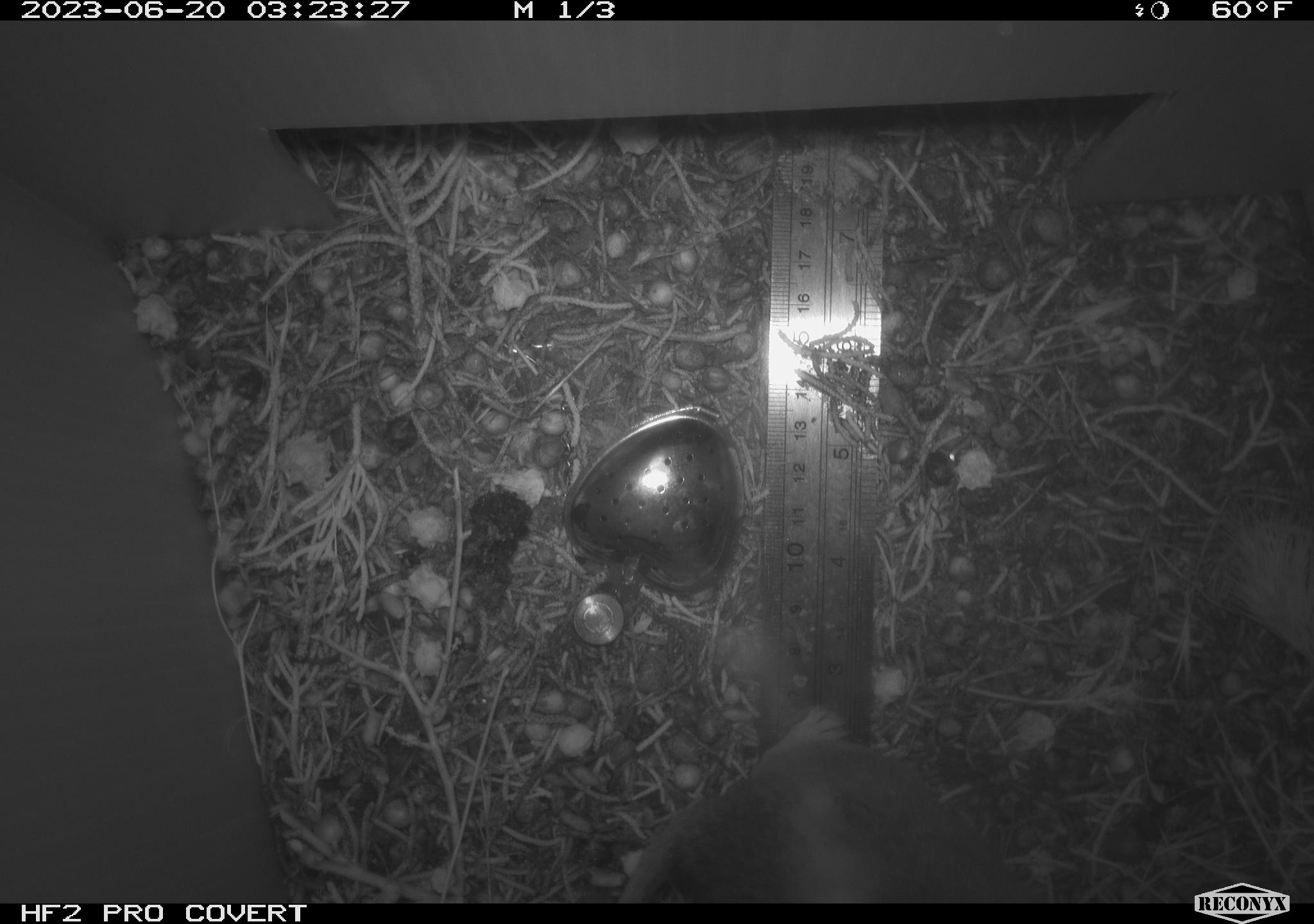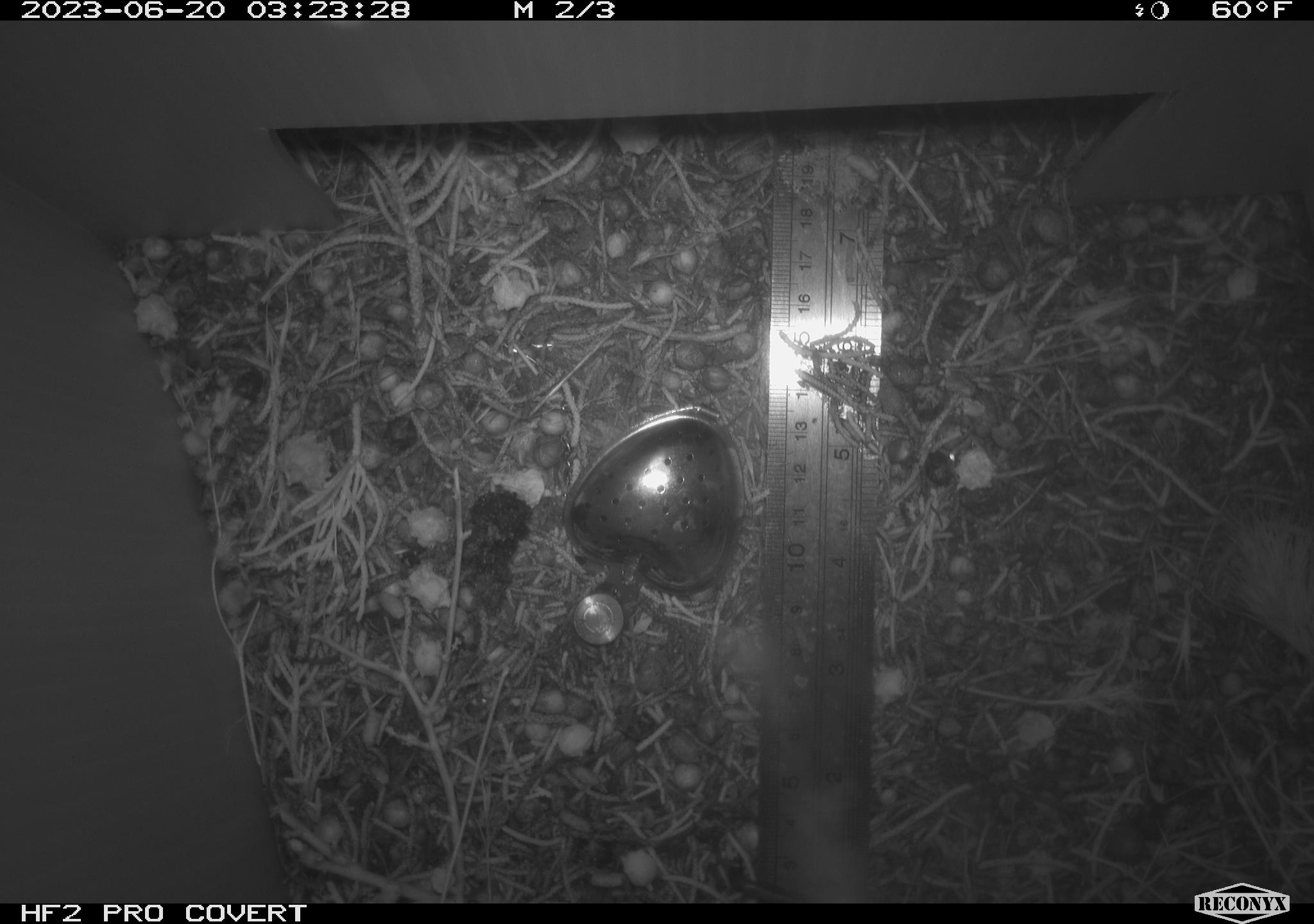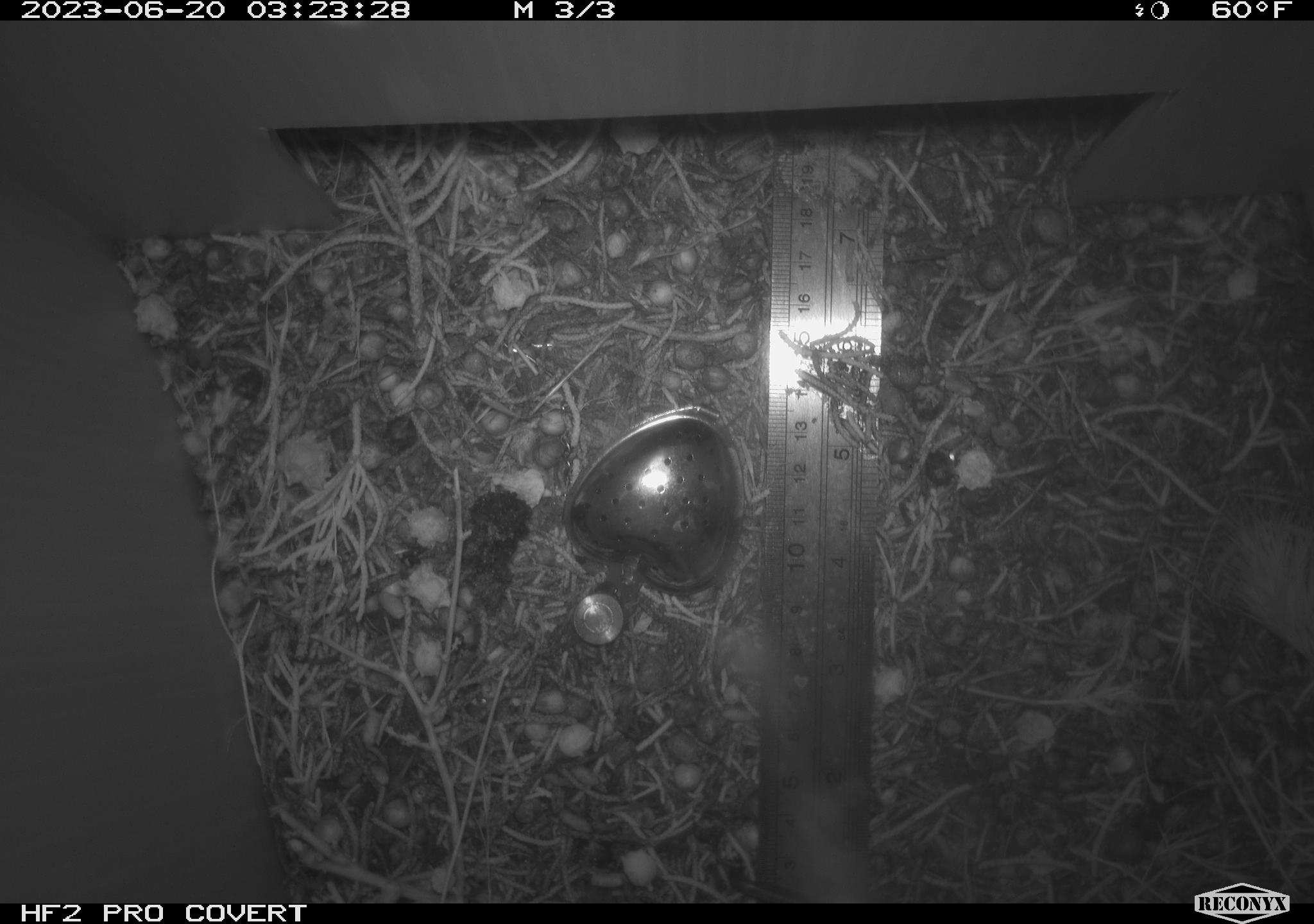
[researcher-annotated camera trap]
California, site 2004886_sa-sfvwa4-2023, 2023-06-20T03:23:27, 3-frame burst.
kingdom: Animalia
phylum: Chordata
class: Mammalia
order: Rodentia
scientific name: Rodentia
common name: mouse species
Mouse species (Rodentia).